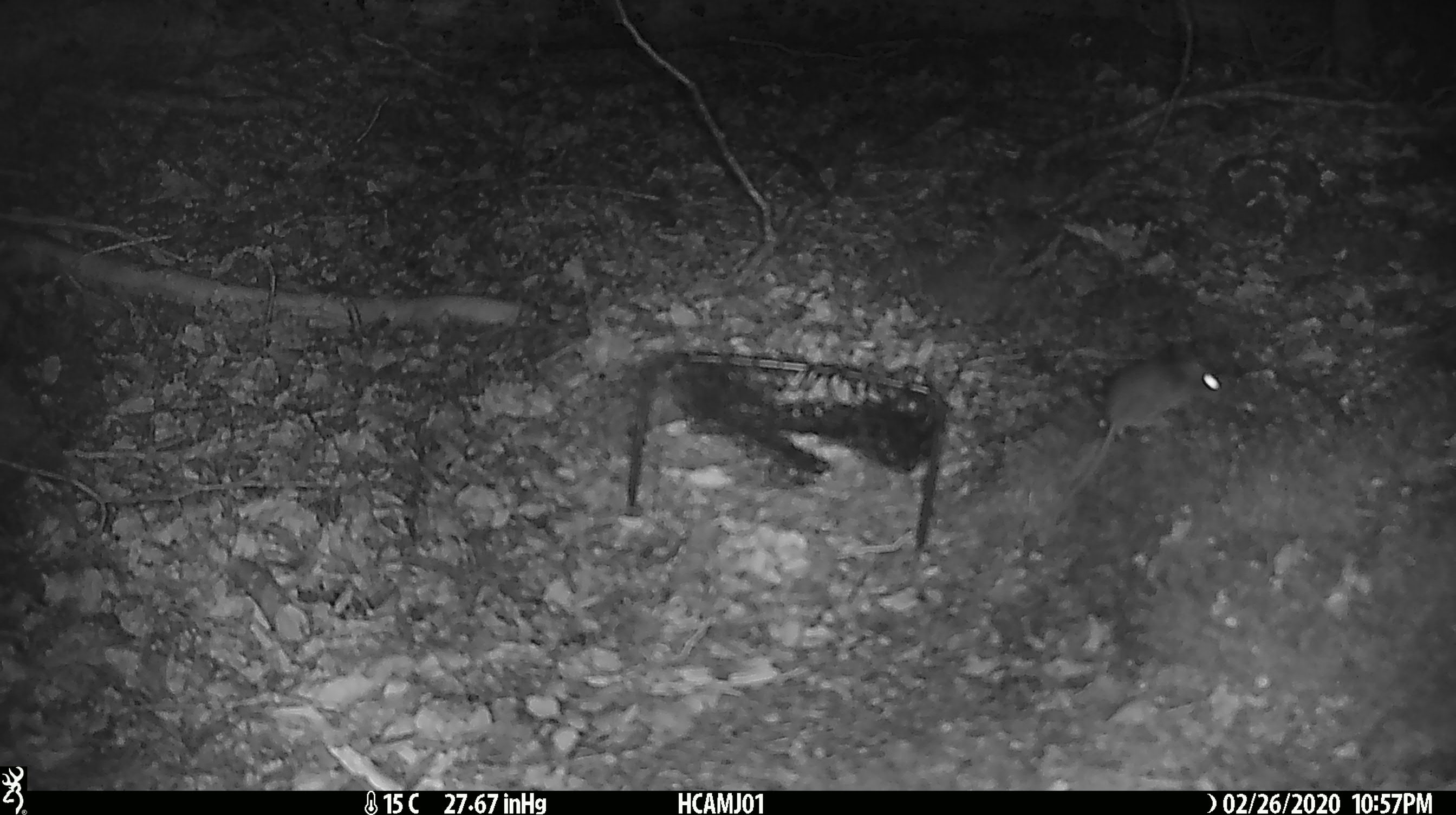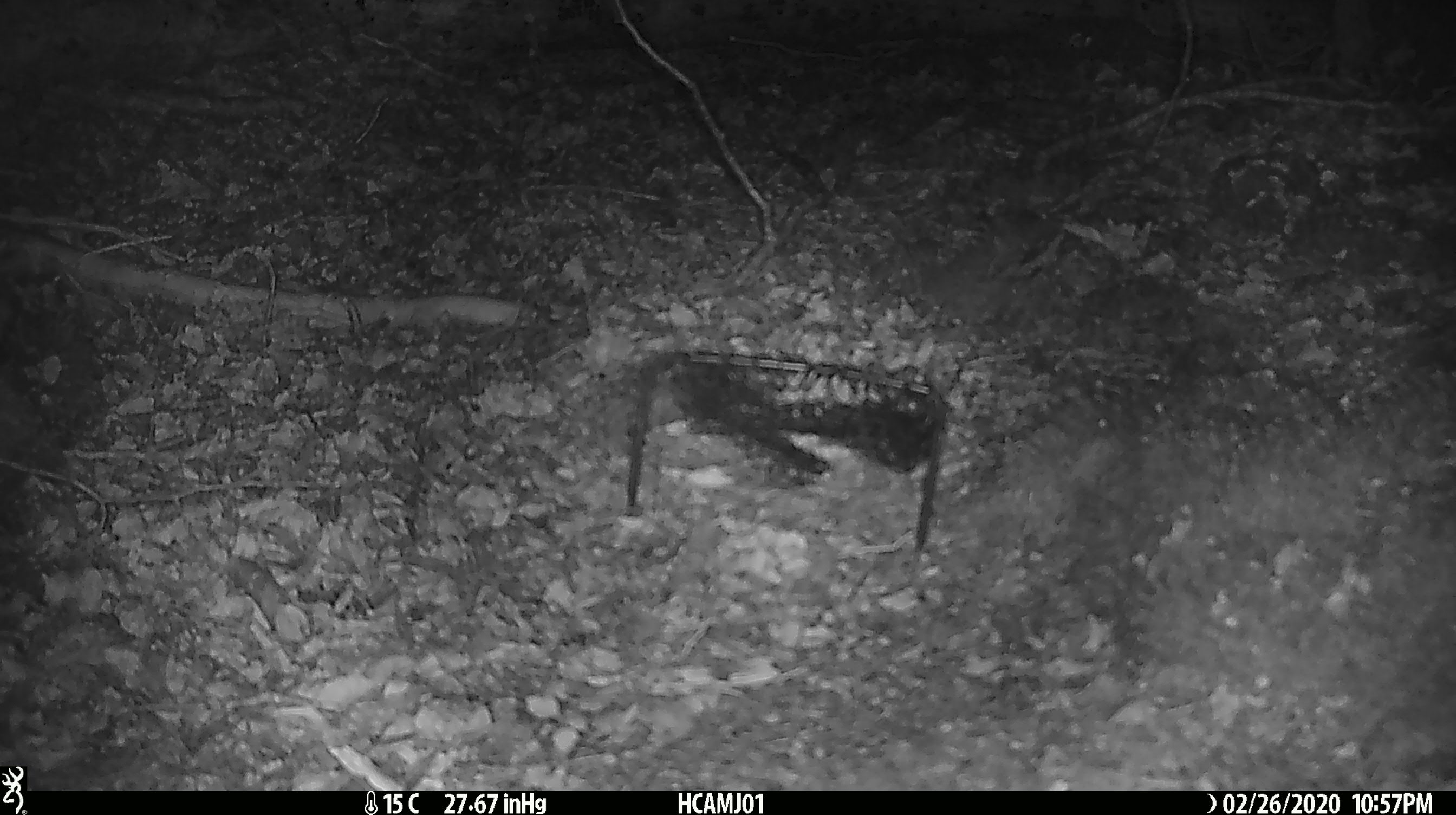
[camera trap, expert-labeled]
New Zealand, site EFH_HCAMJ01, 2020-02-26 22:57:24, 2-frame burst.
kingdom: Animalia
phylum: Chordata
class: Mammalia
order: Rodentia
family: Muridae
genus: Mus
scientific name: Mus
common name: mouse